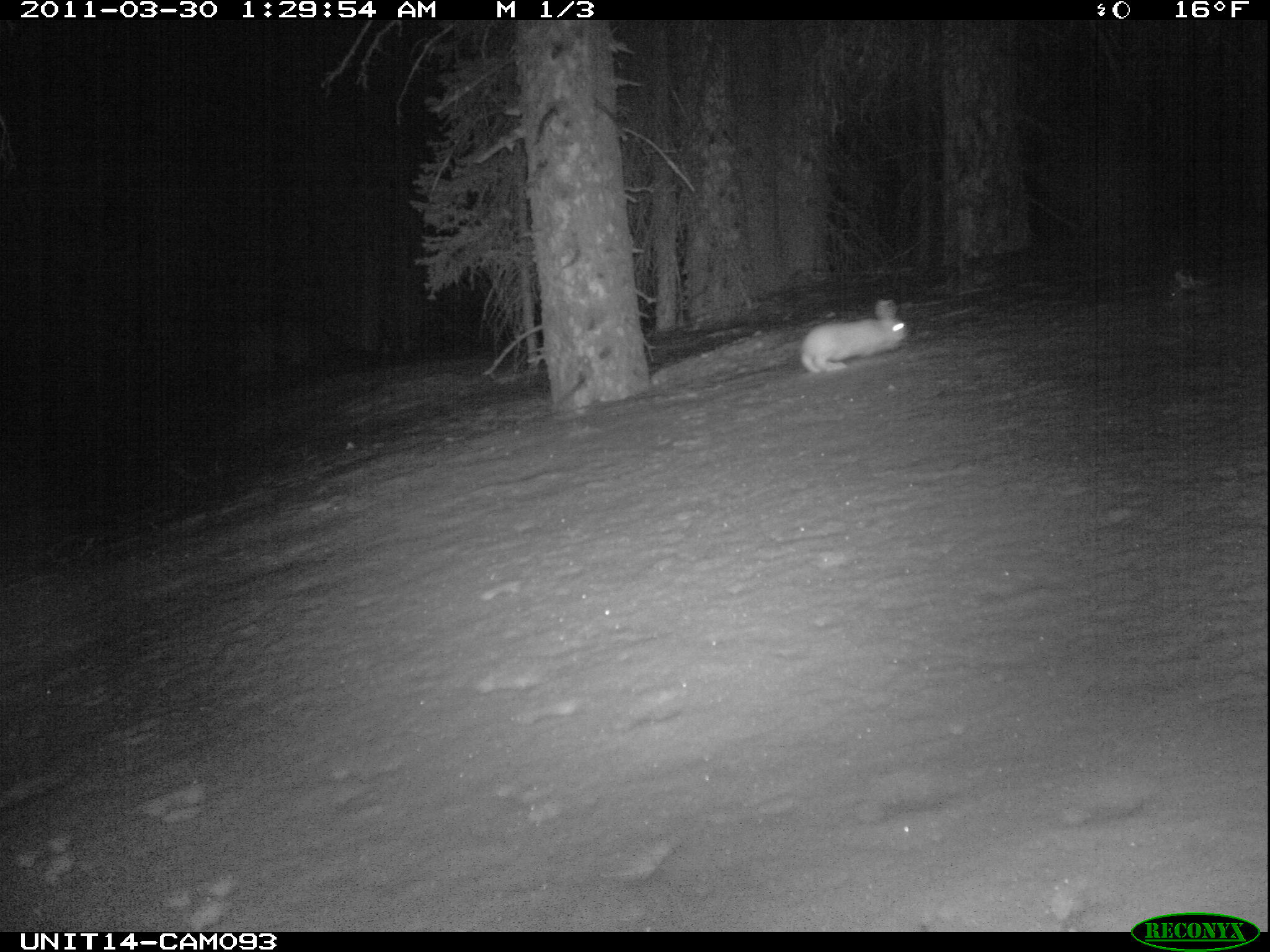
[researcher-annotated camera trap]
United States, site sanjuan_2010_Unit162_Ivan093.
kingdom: Animalia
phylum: Chordata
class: Mammalia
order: Lagomorpha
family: Leporidae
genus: Lepus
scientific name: Lepus americanus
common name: snowshoe hare